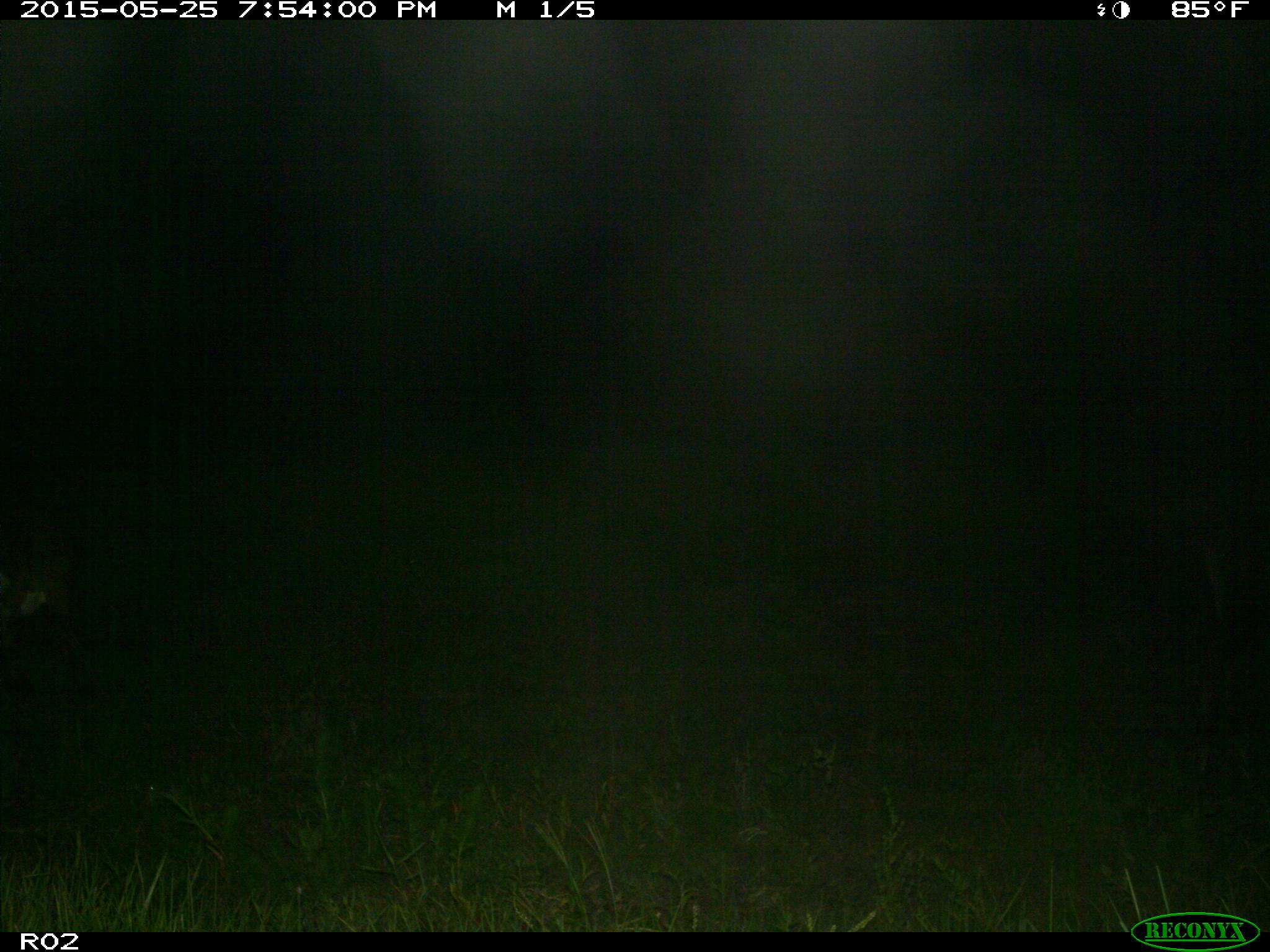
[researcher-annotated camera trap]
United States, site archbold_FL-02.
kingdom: Animalia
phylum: Chordata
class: Mammalia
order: Artiodactyla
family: Bovidae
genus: Bos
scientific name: Bos taurus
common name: domestic cow